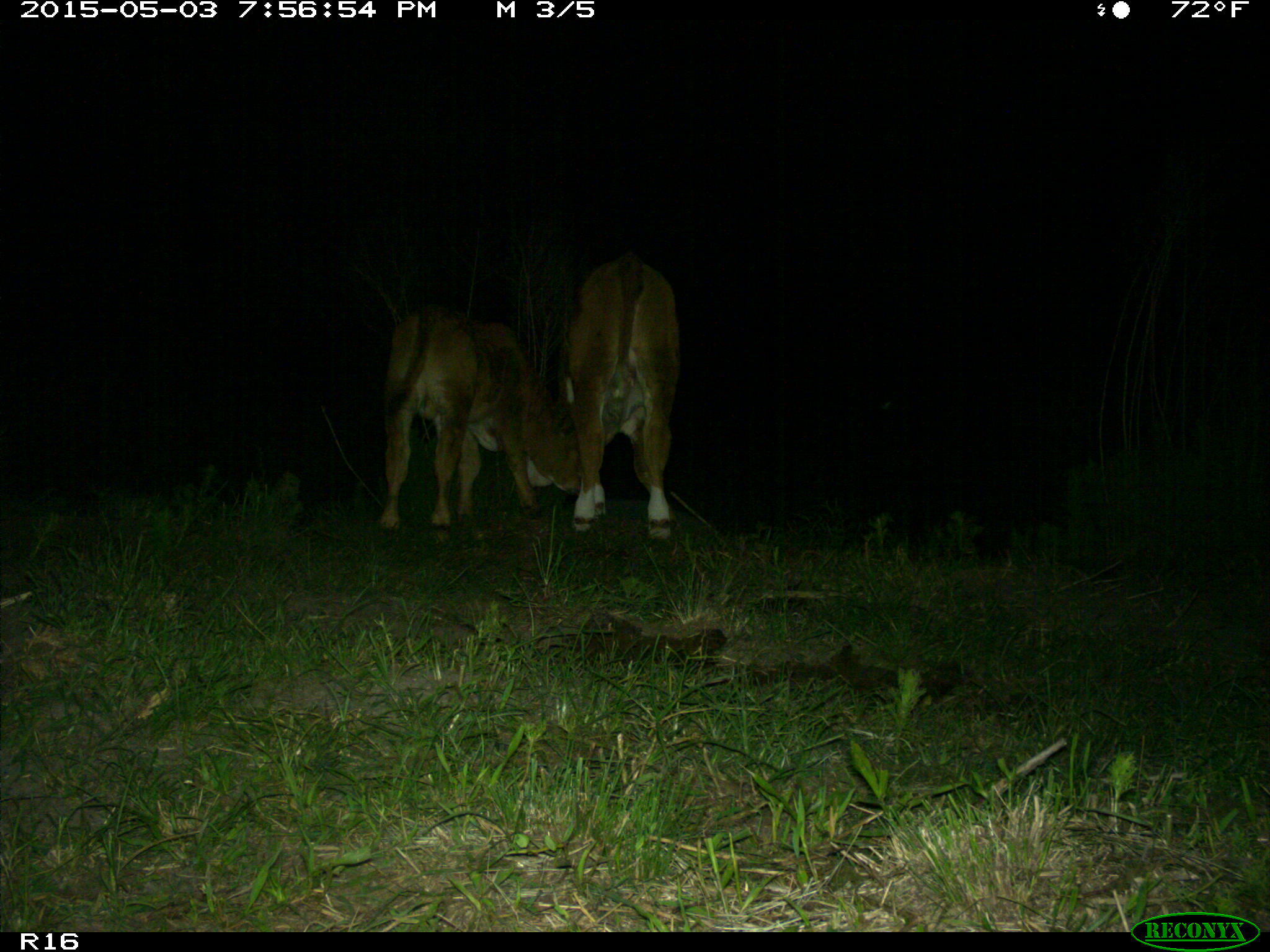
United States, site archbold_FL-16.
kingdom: Animalia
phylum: Chordata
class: Mammalia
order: Artiodactyla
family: Bovidae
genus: Bos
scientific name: Bos taurus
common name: domestic cow